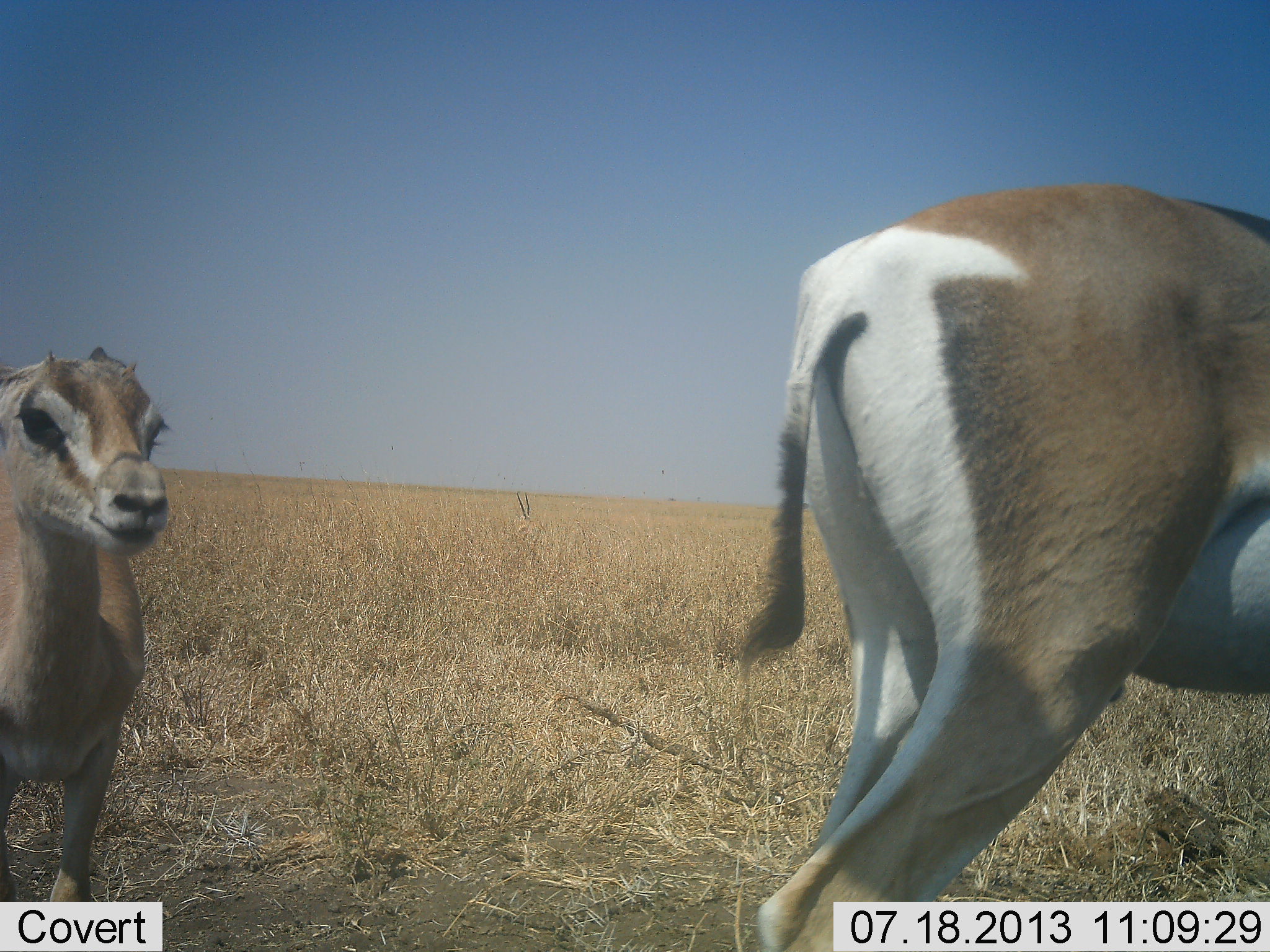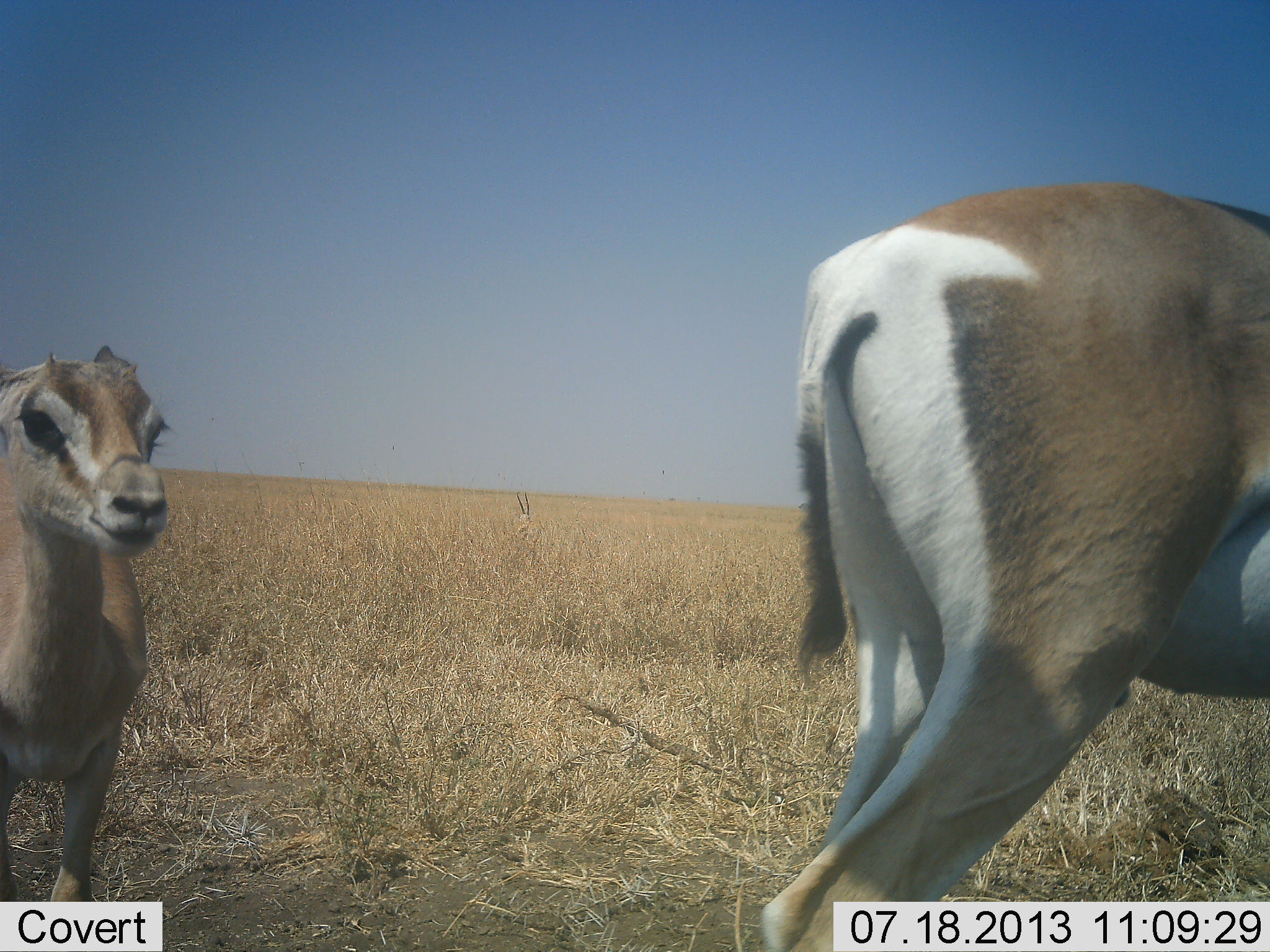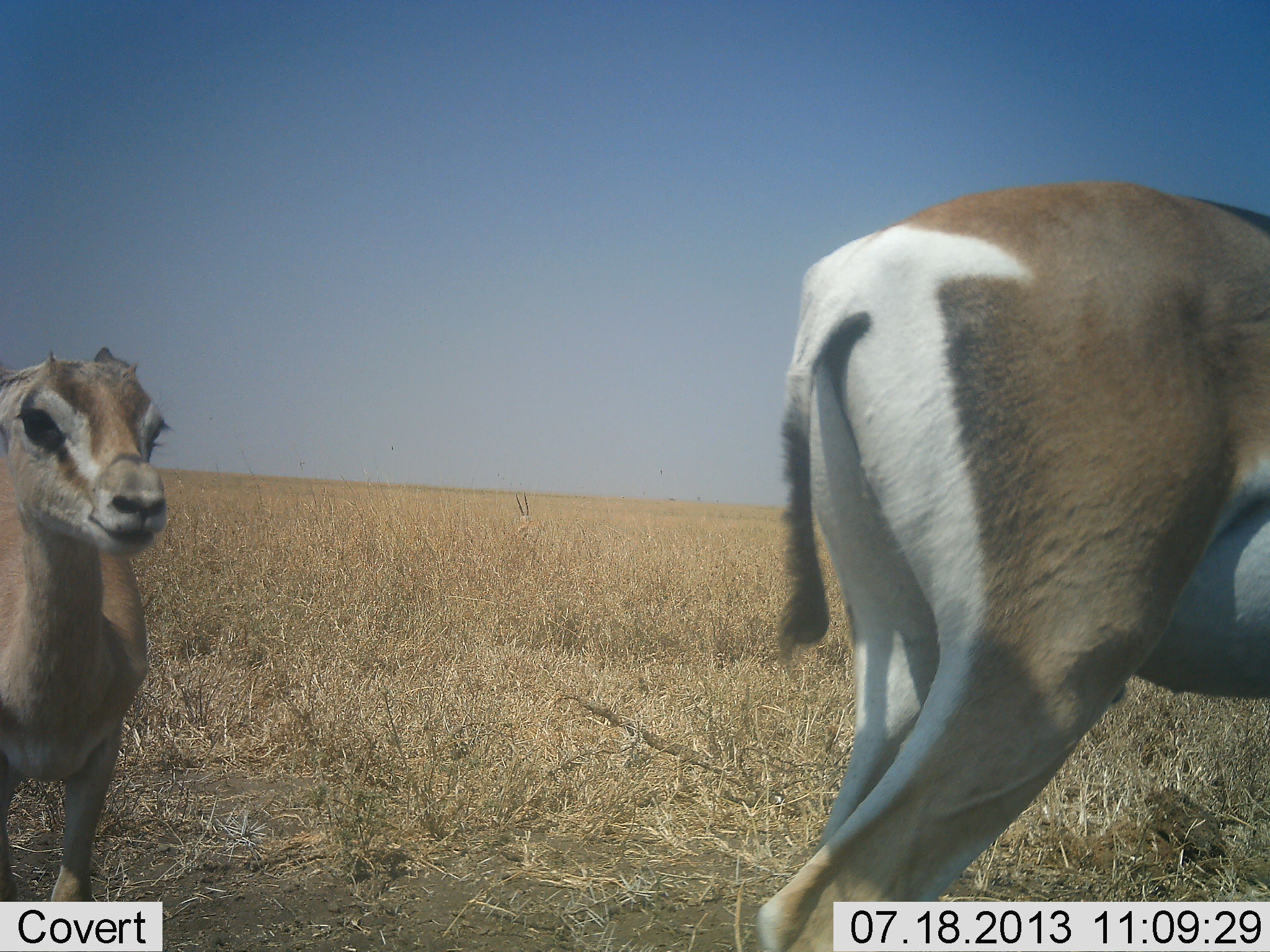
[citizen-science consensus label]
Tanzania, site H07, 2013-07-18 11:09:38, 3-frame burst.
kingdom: Animalia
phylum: Chordata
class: Mammalia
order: Artiodactyla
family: Bovidae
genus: Nanger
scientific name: Nanger granti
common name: grant's gazelle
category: gazellegrants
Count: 2.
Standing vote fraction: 89%.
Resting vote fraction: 11%.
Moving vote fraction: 11%.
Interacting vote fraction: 6%.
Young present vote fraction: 67%.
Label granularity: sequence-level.